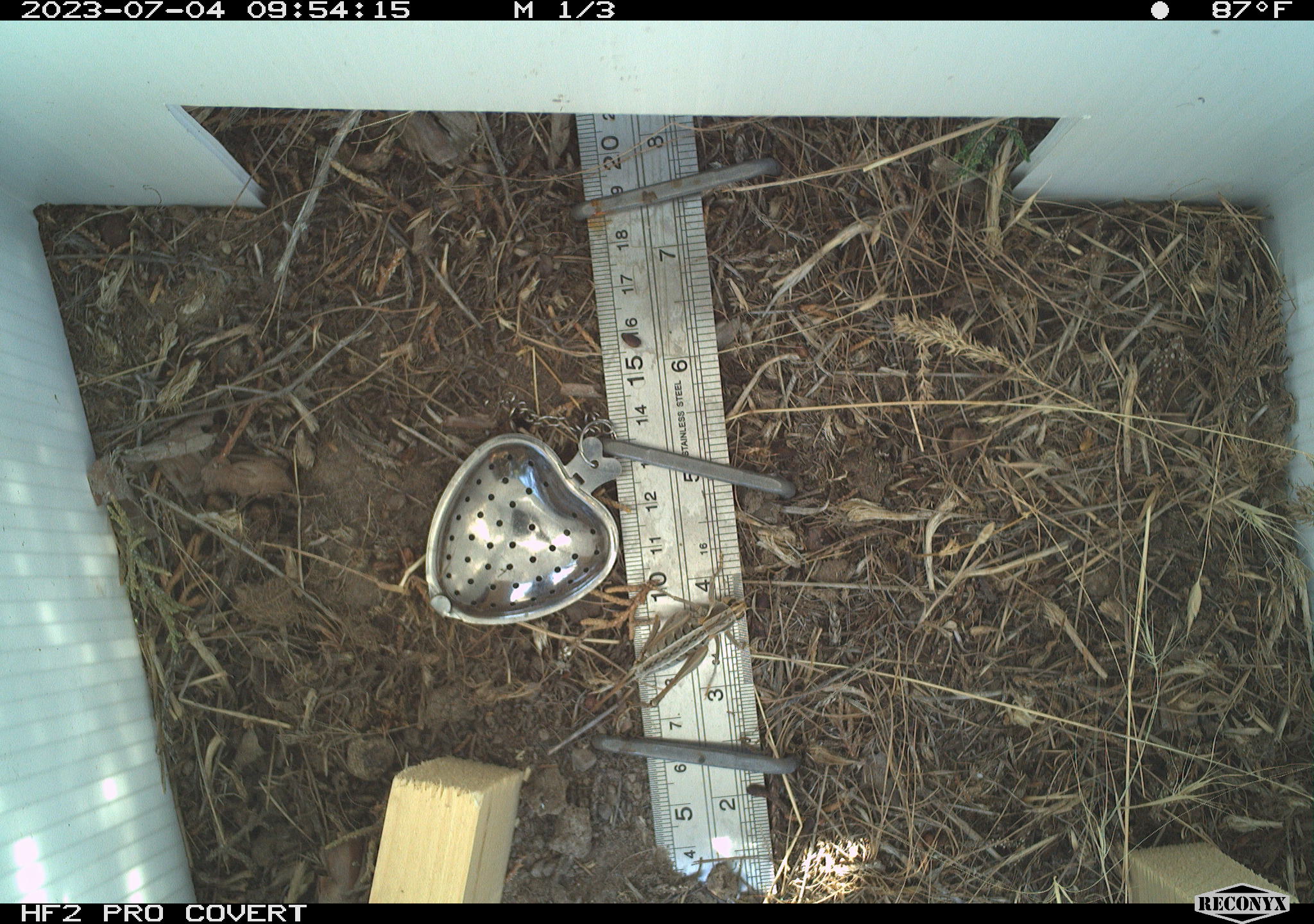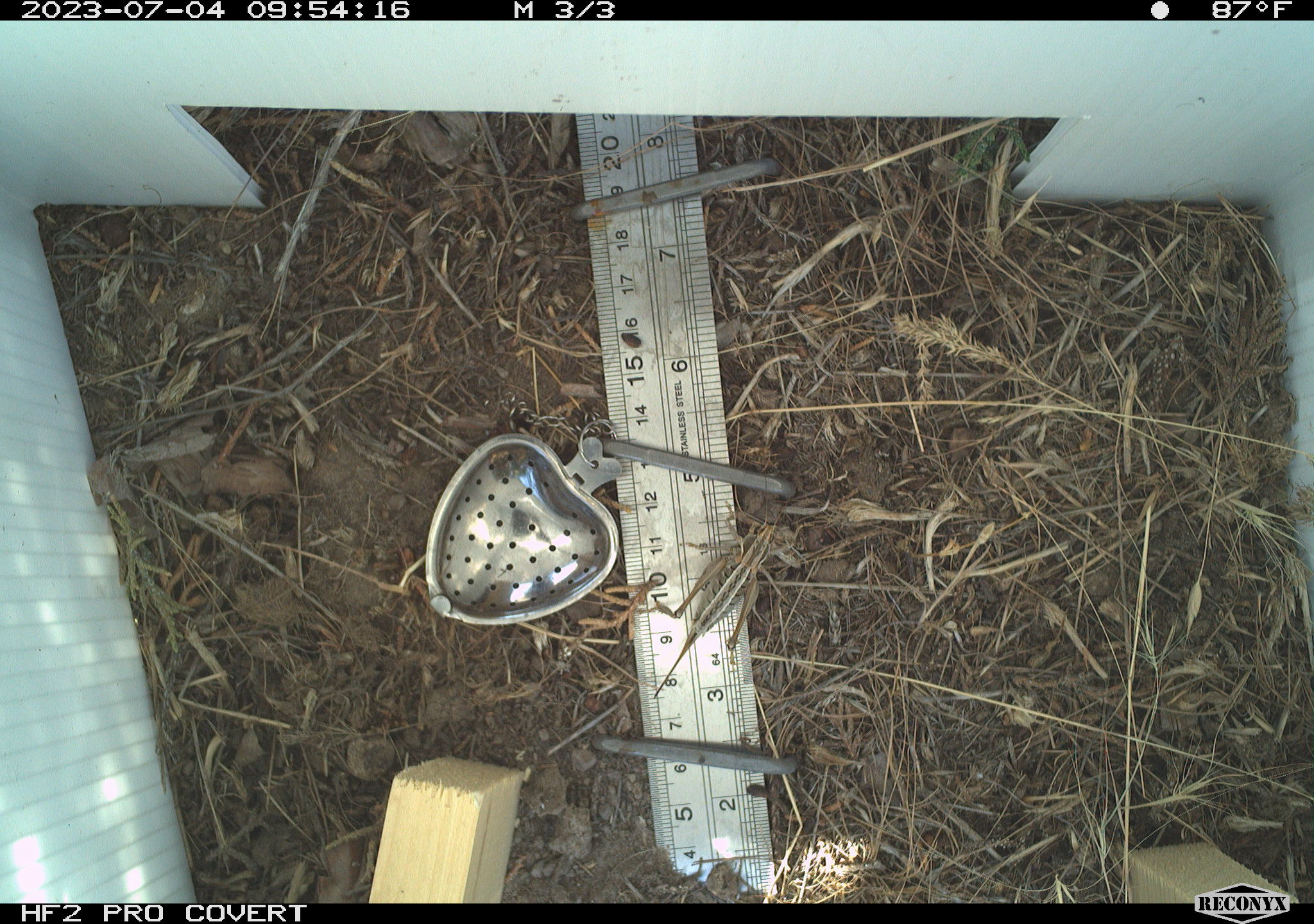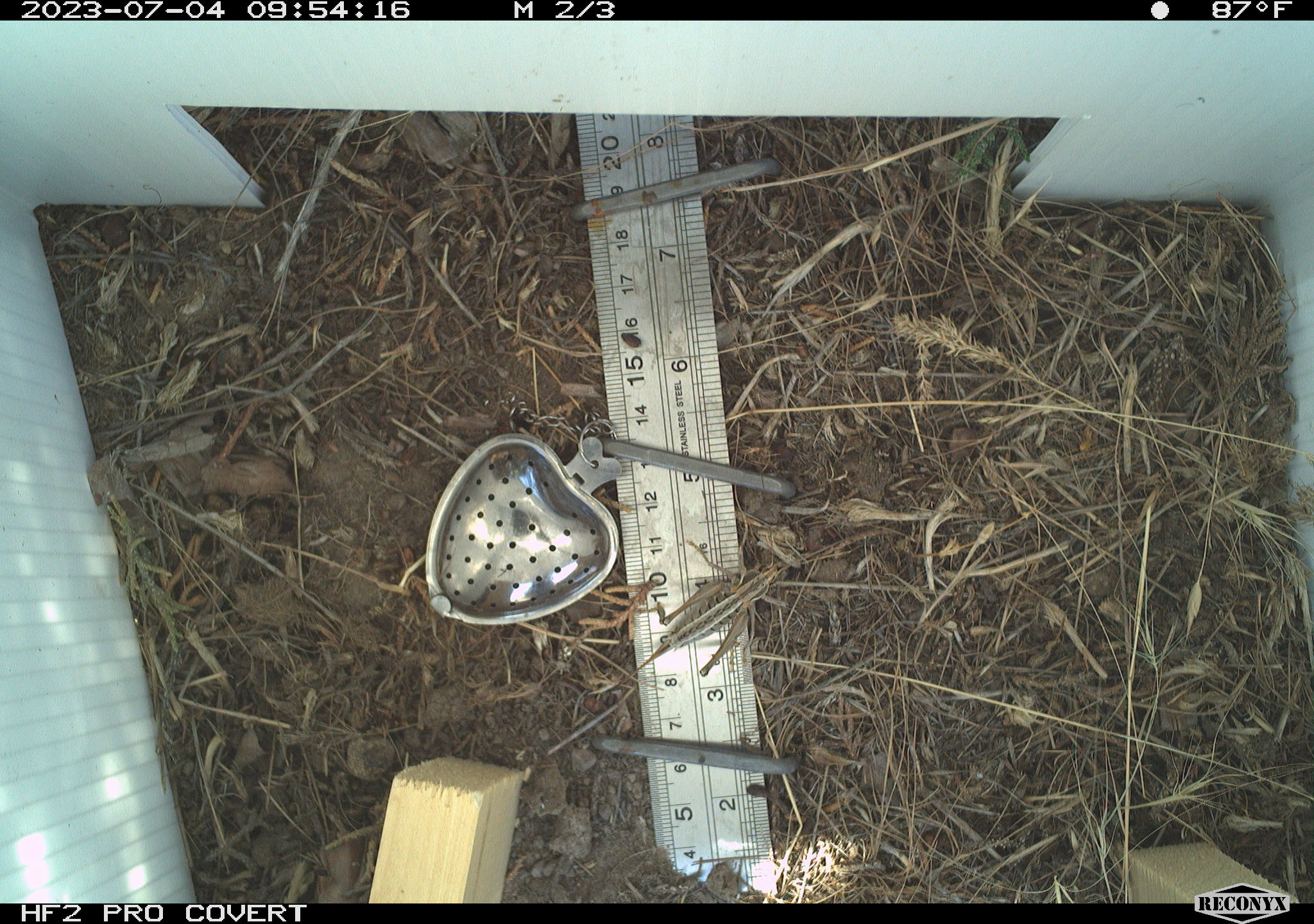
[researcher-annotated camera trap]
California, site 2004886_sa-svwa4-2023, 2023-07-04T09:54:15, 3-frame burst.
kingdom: Animalia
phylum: Arthropoda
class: Insecta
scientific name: Insecta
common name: insect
Insect (Insecta).